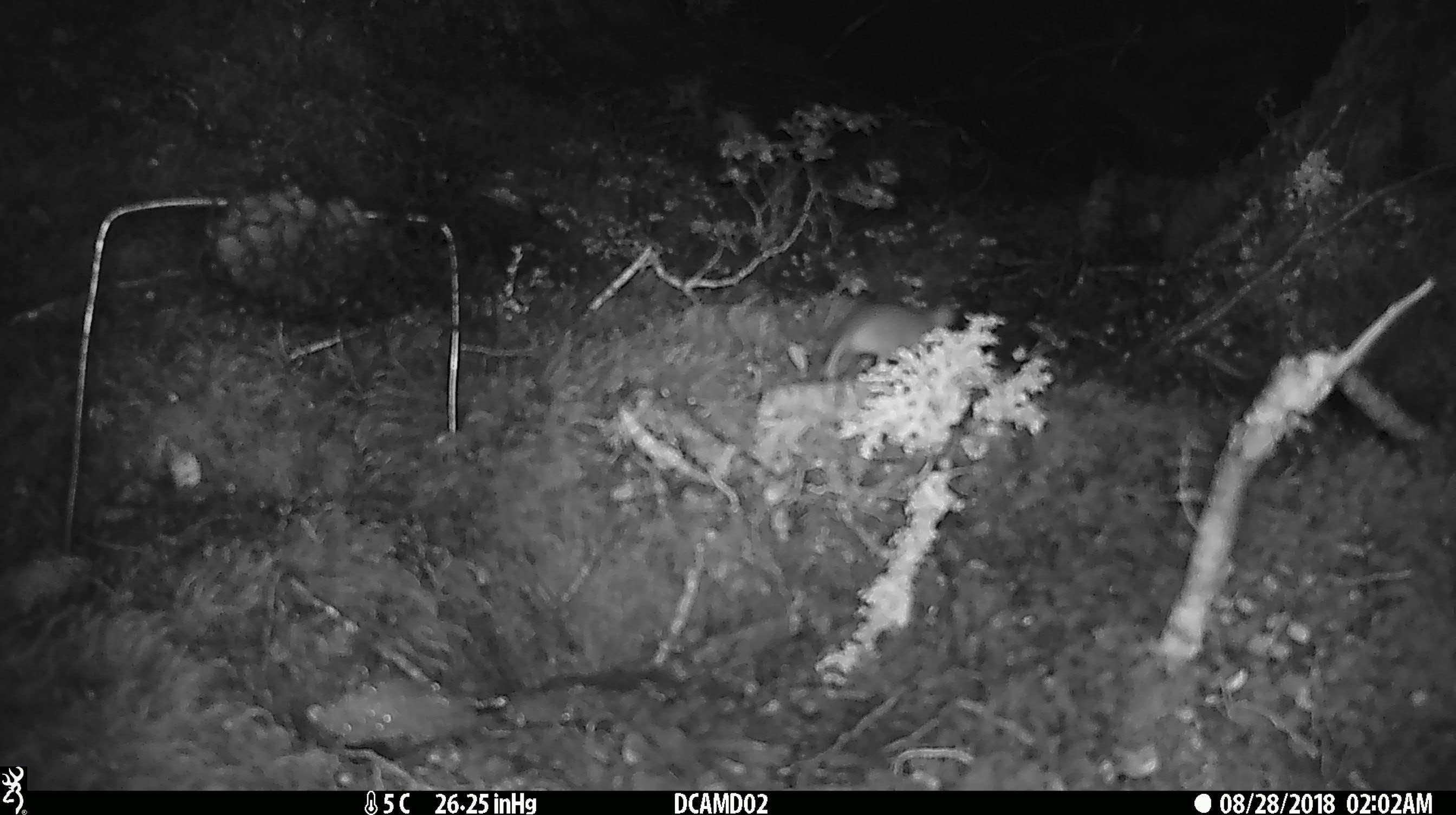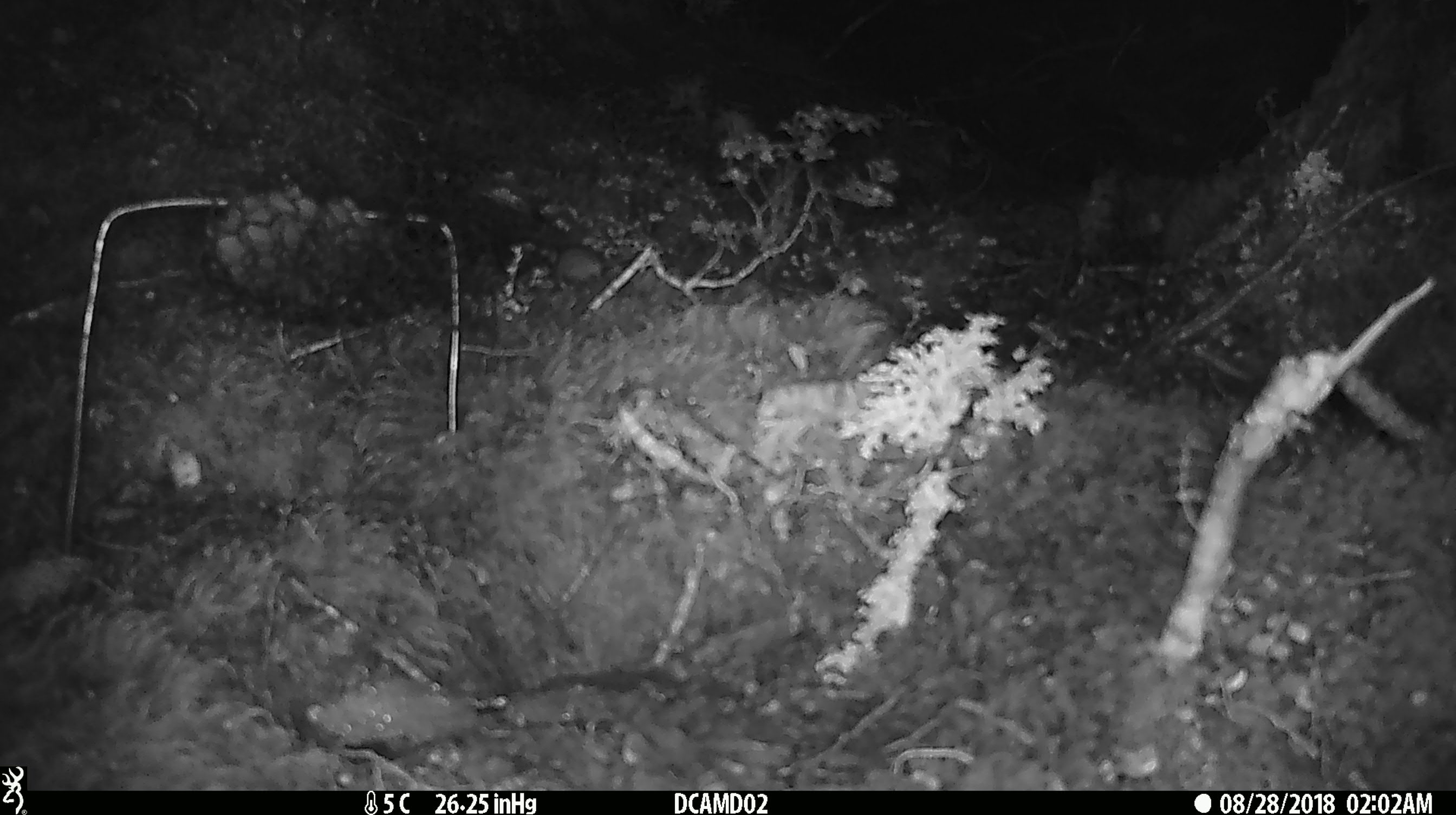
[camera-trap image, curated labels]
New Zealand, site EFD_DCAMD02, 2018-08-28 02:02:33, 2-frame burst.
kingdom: Animalia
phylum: Chordata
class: Mammalia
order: Rodentia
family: Muridae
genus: Mus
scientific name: Mus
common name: mouse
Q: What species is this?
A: Mouse (Mus).